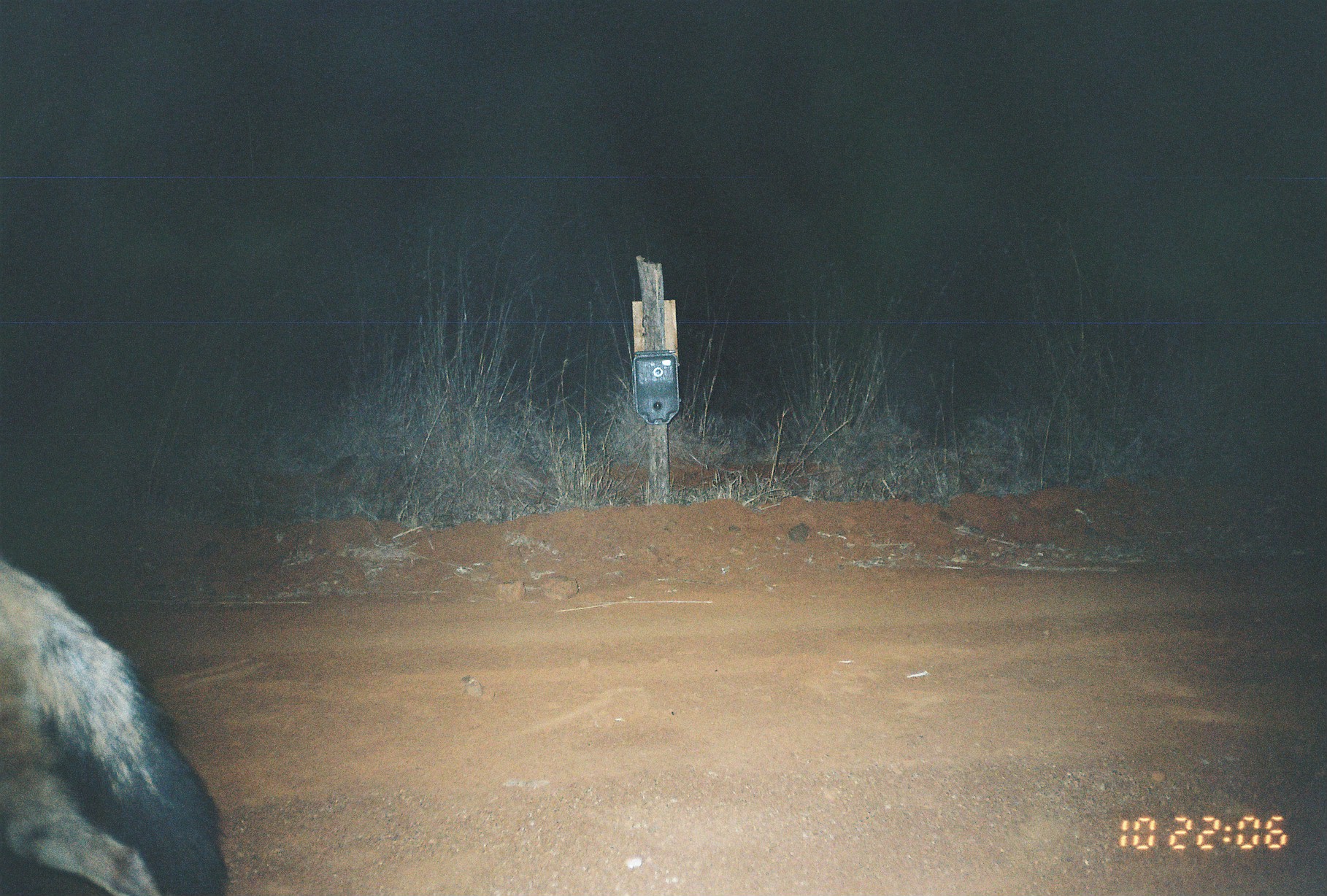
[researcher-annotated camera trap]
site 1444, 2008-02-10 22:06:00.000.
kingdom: Animalia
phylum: Chordata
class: Mammalia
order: Carnivora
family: Hyaenidae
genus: Hyaena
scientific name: Hyaena hyaena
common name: striped hyena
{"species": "Hyaena hyaena (striped hyena)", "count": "1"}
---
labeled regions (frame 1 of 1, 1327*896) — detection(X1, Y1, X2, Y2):
hyaena hyaena: detection(0, 553, 233, 896)